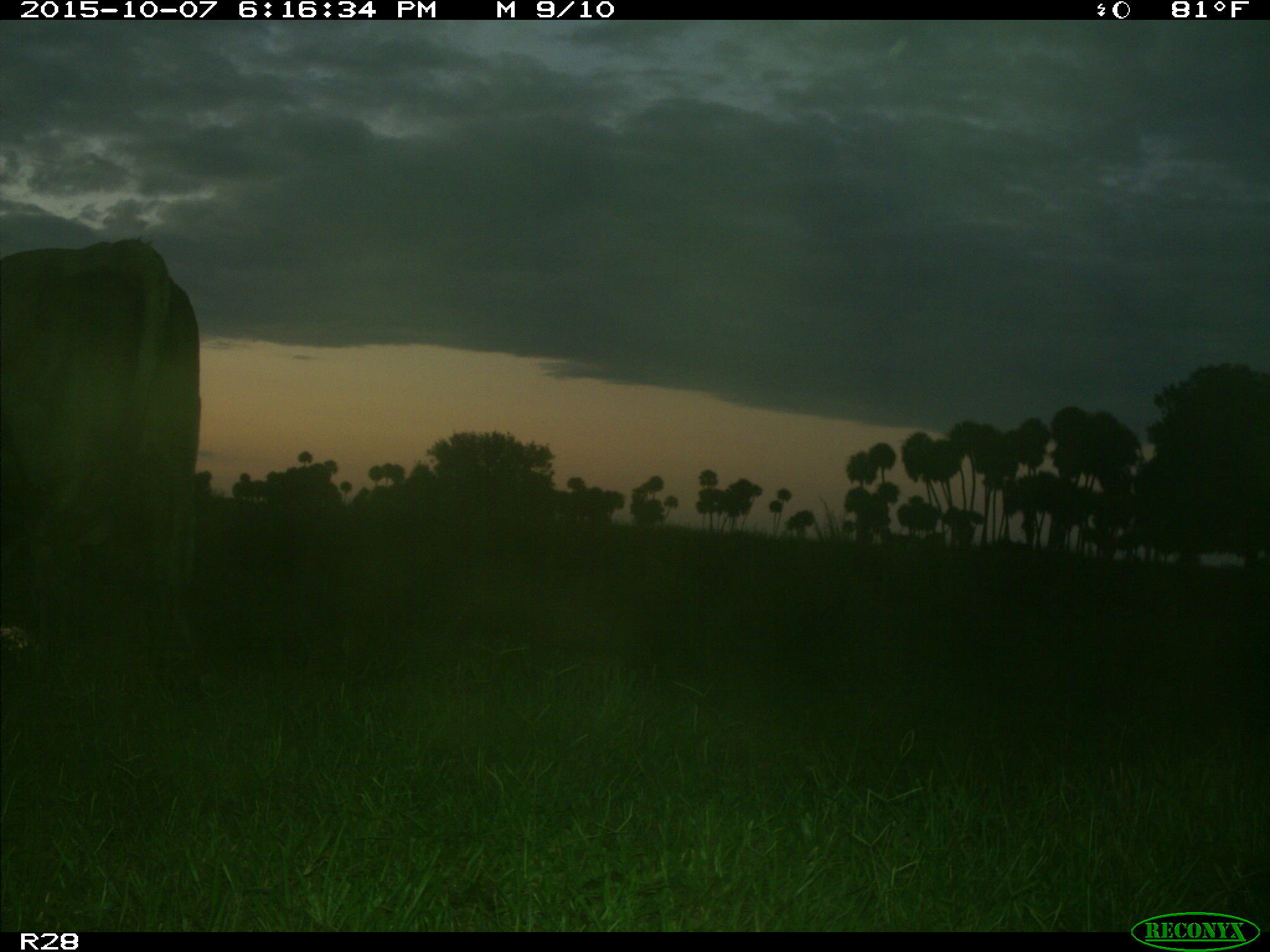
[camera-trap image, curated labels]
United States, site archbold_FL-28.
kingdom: Animalia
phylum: Chordata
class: Mammalia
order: Artiodactyla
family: Bovidae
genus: Bos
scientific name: Bos taurus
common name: domestic cow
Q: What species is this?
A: Bos taurus (domestic cow).